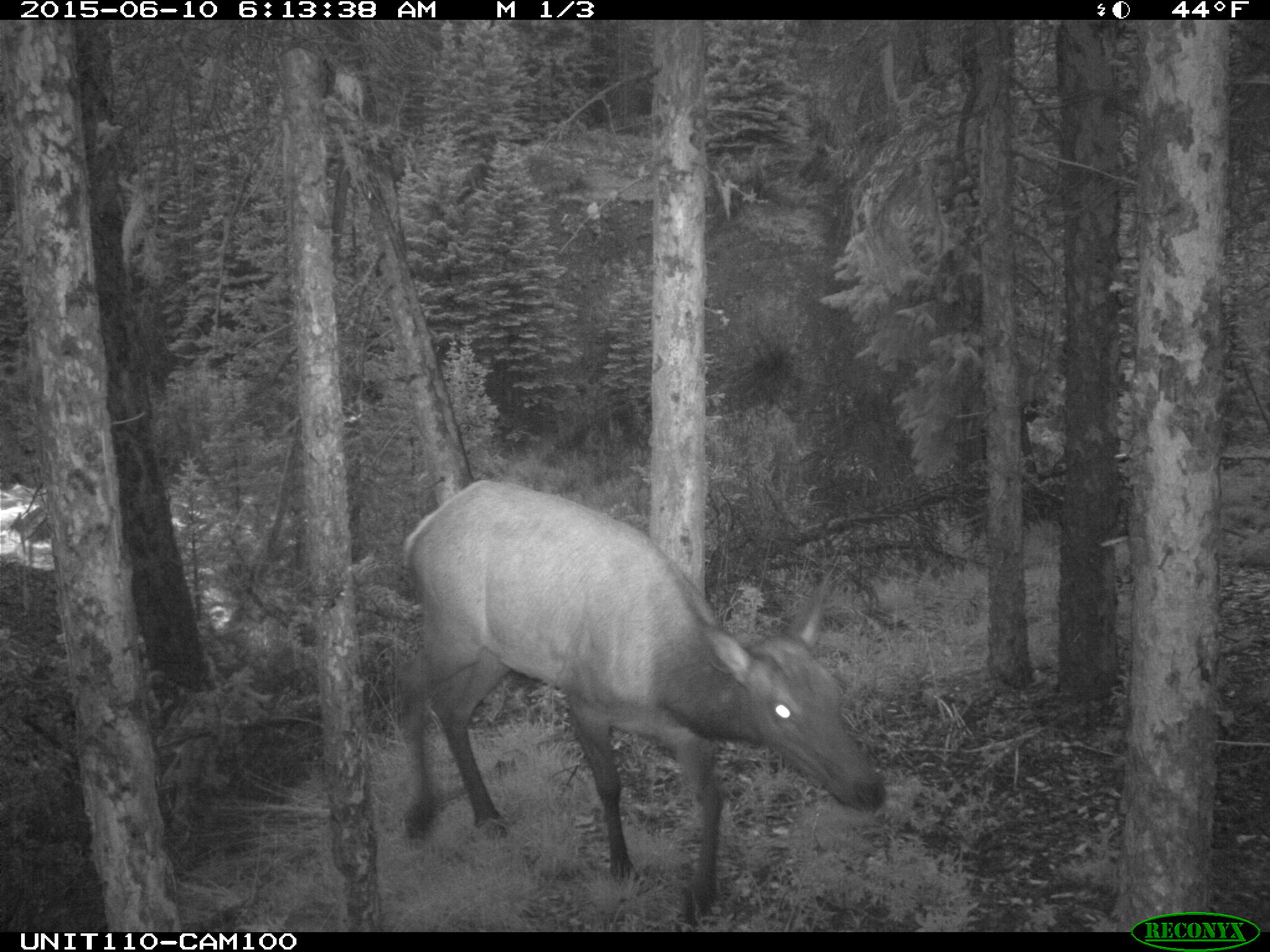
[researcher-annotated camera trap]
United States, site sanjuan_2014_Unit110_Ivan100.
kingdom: Animalia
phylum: Chordata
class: Mammalia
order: Artiodactyla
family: Cervidae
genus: Cervus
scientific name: Cervus elaphus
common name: red deer